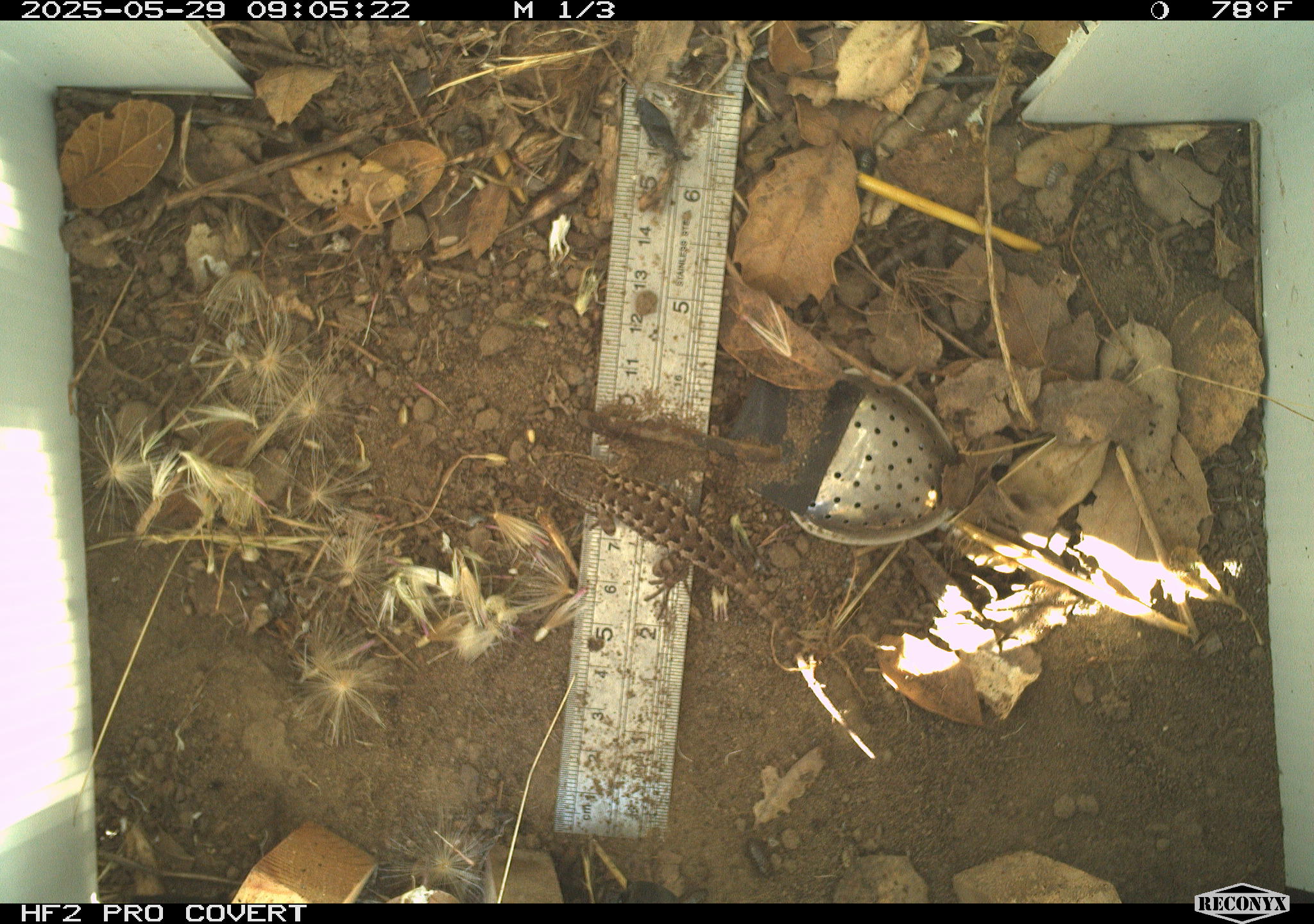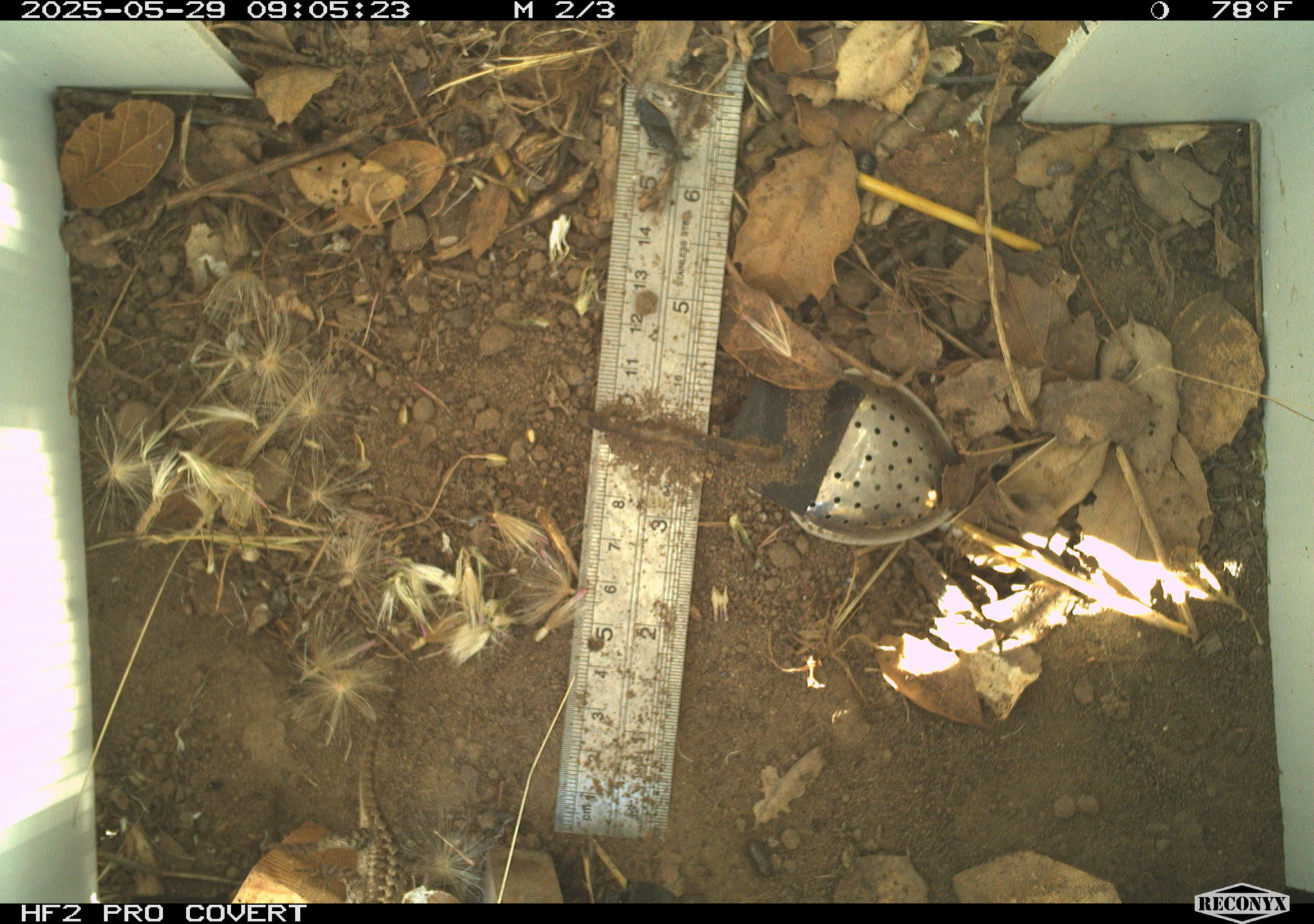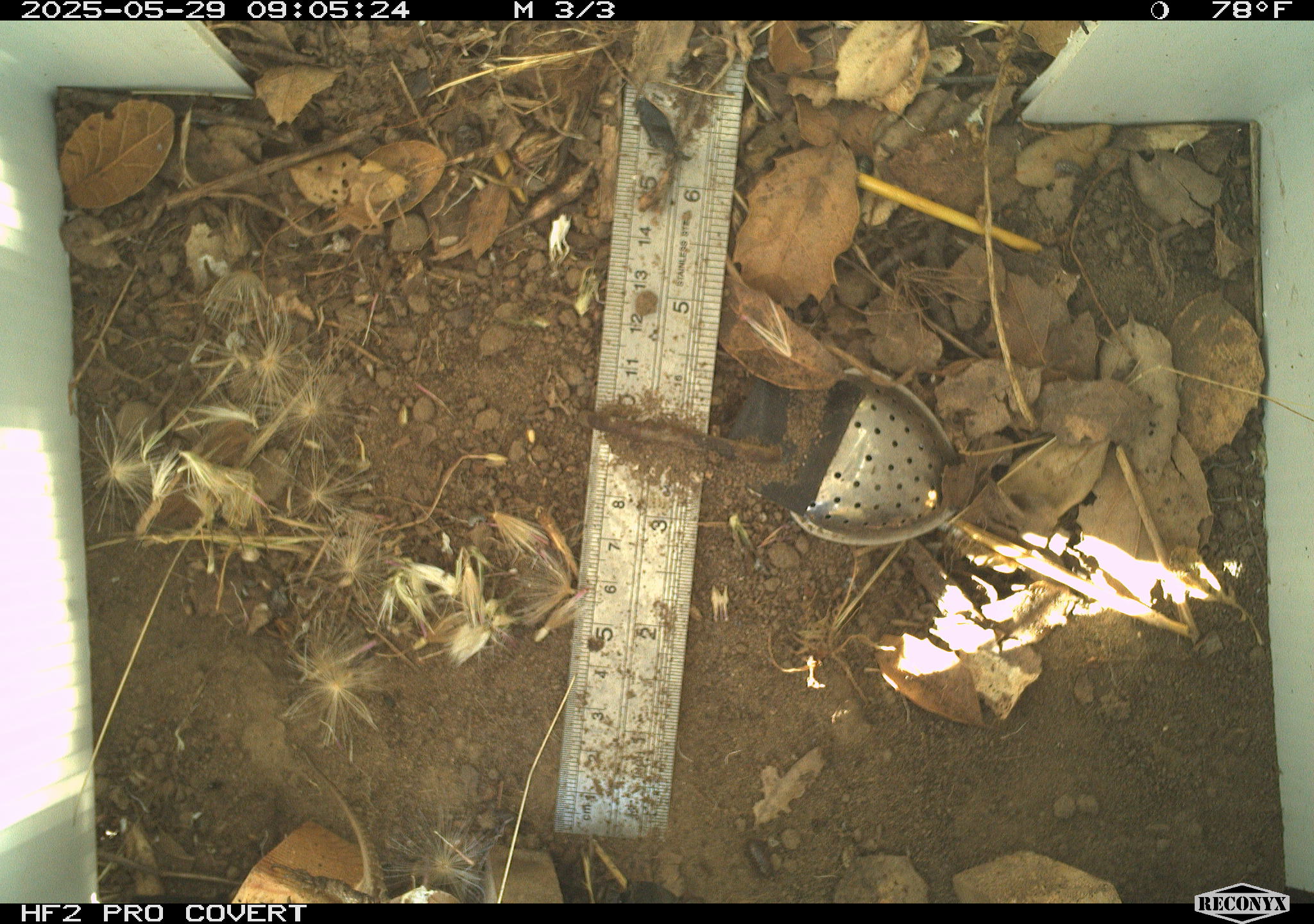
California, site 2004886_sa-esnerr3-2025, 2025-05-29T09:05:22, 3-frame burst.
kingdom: Animalia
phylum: Chordata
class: Reptilia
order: Squamata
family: Phrynosomatidae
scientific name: Phrynosomatidae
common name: north american spiny lizards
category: sceloporus/uta species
Sceloporus/uta species (north american spiny lizards) (Phrynosomatidae).